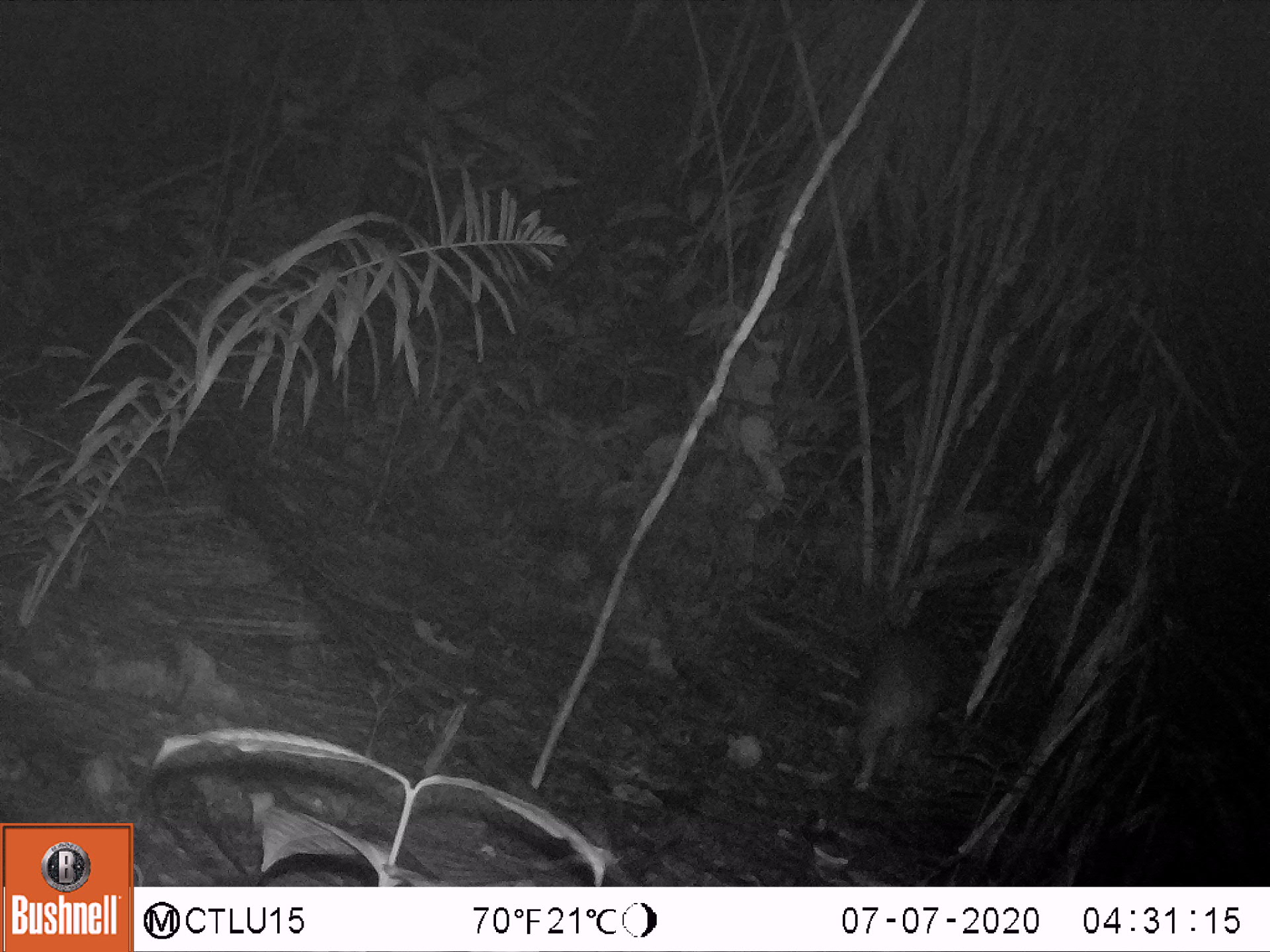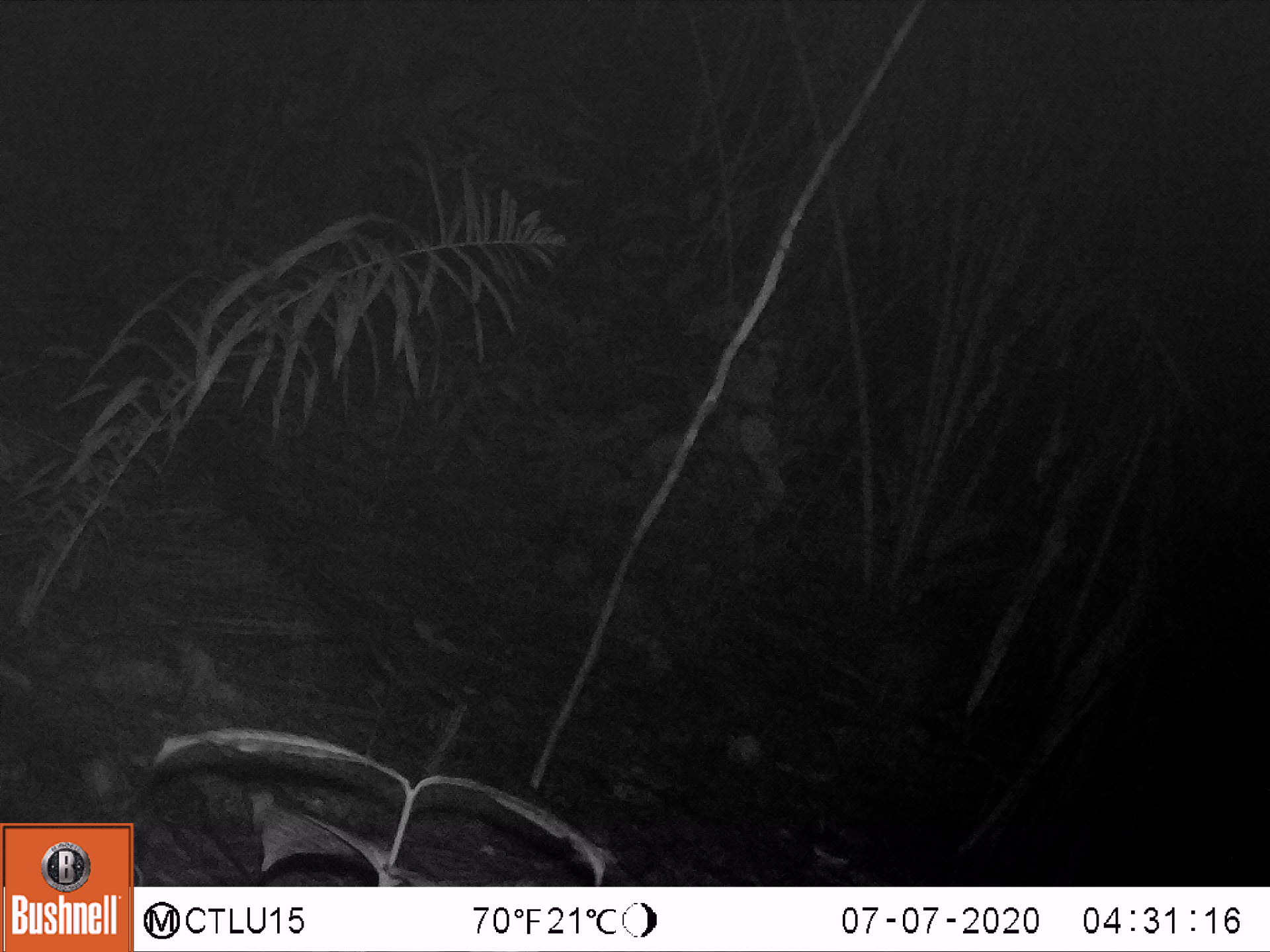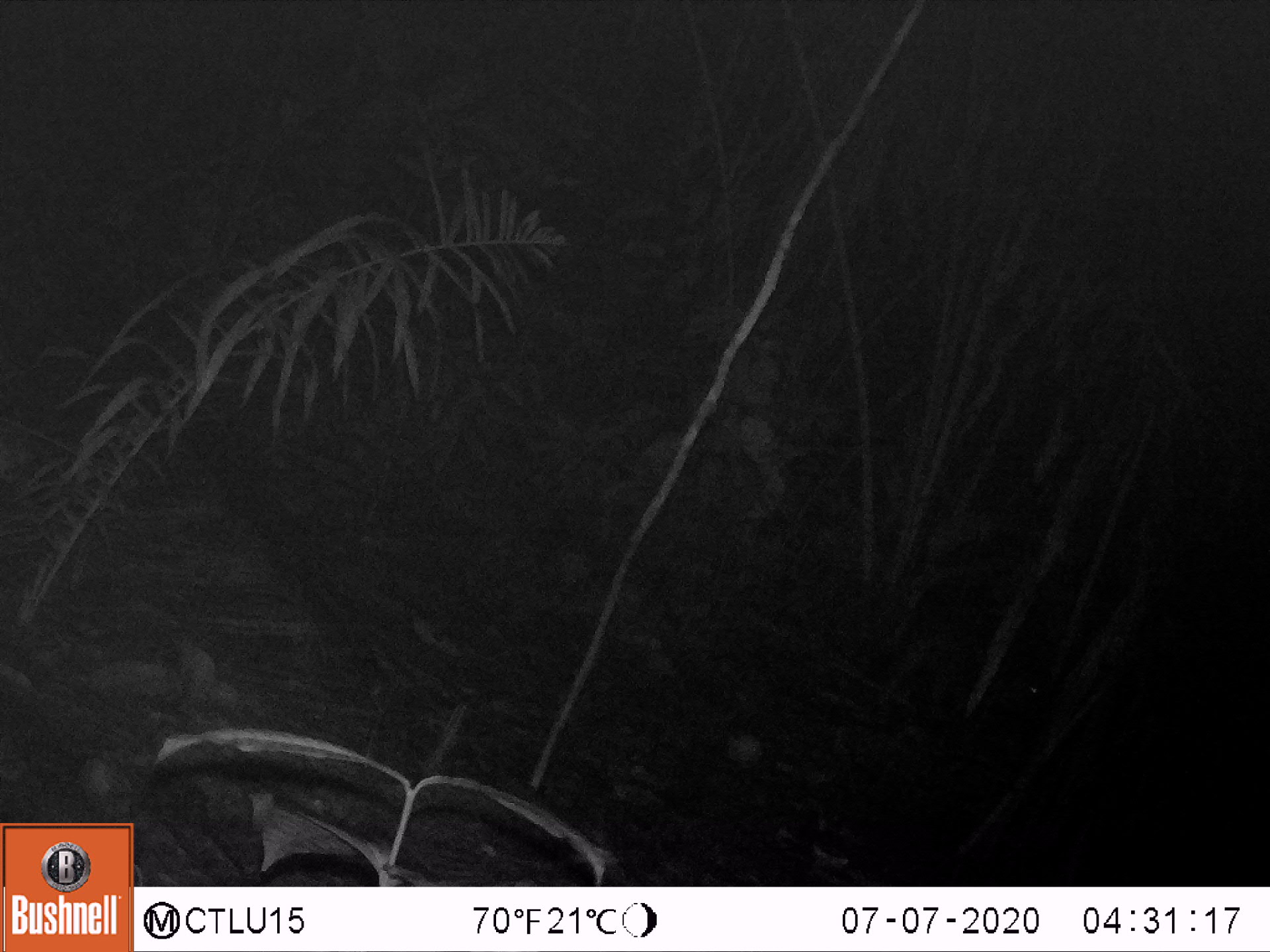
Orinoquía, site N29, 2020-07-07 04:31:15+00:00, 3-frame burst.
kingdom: Animalia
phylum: Chordata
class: Mammalia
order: Rodentia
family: Cuniculidae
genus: Cuniculus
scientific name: Cuniculus paca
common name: spotted paca